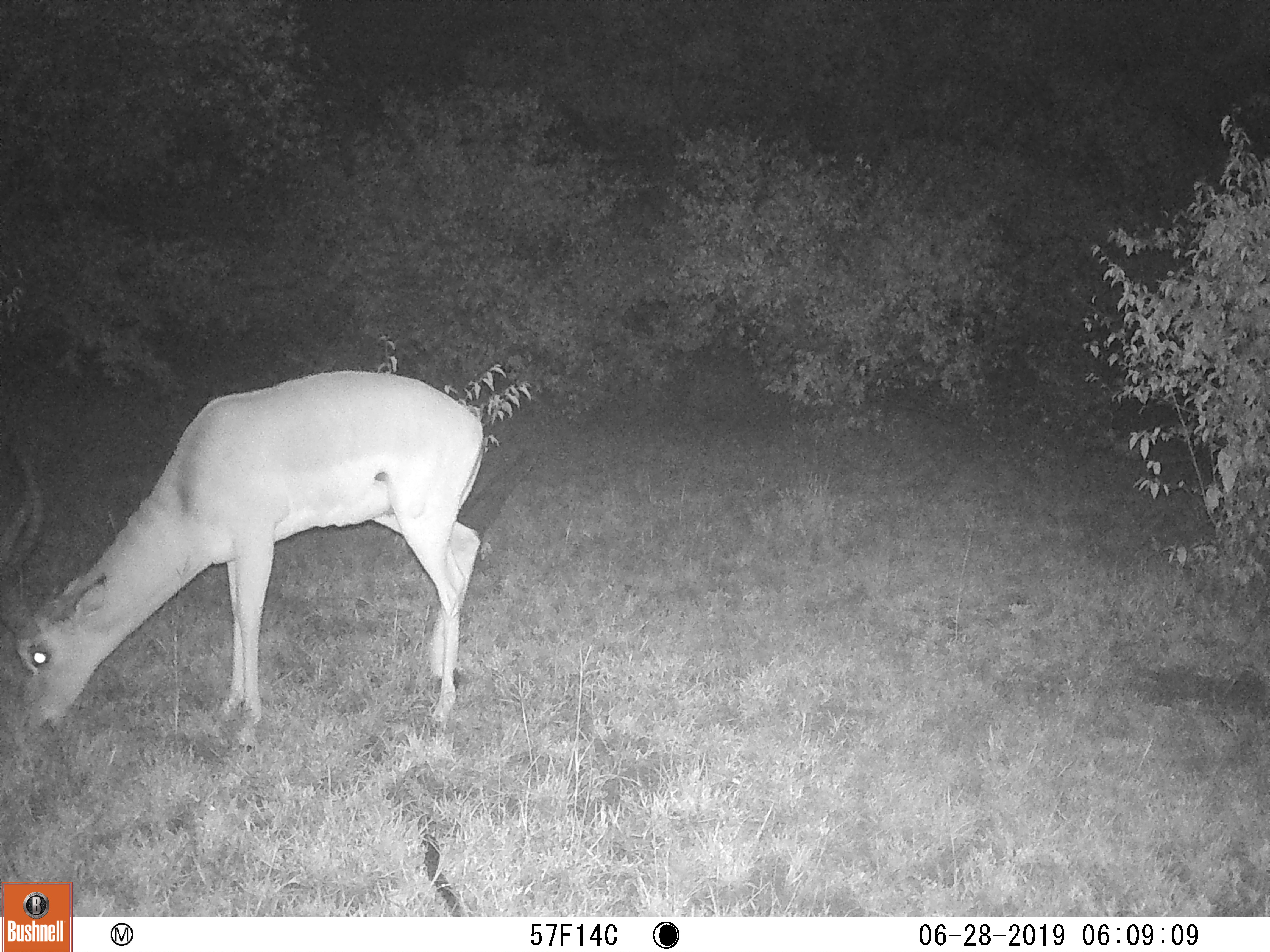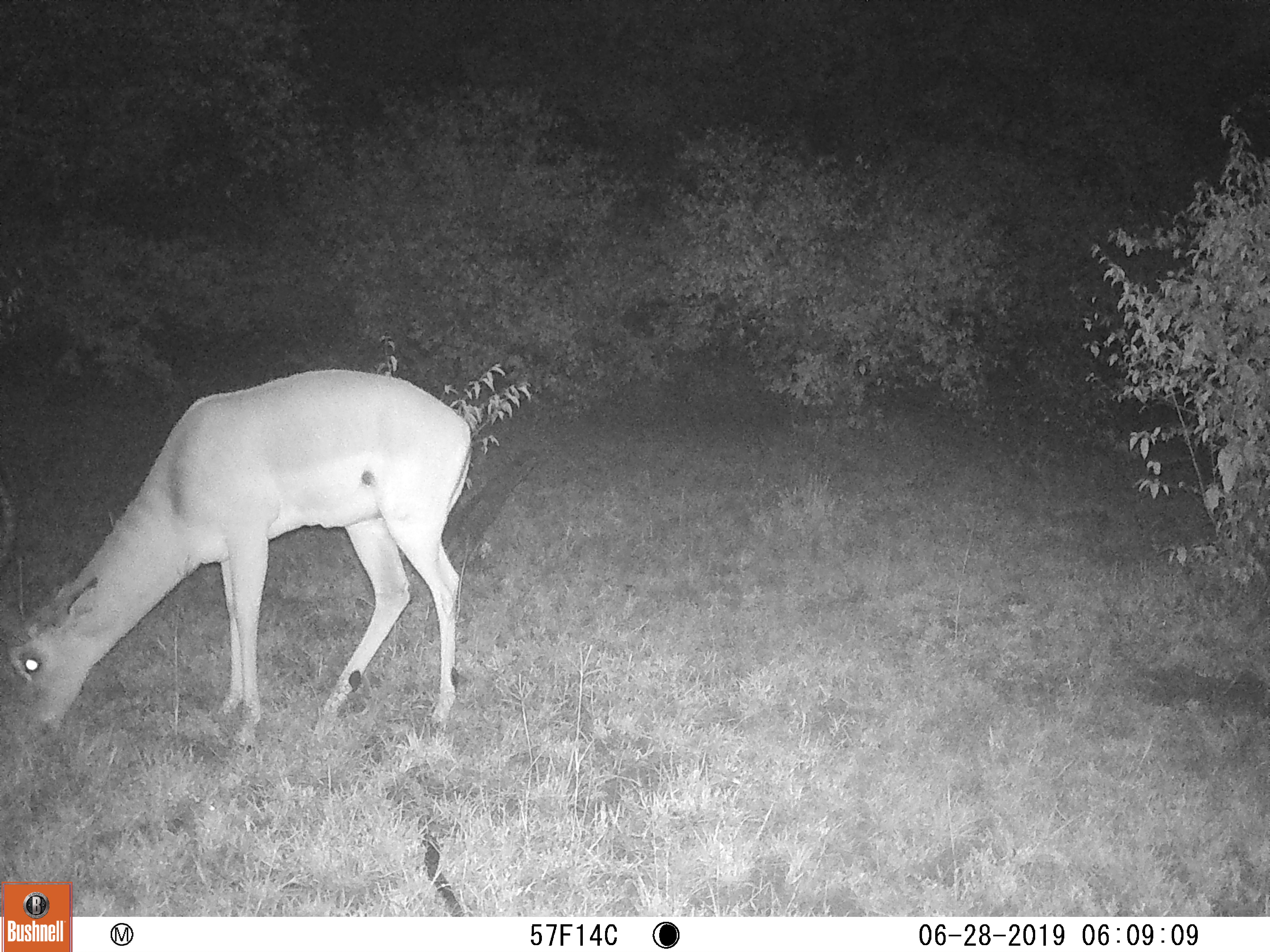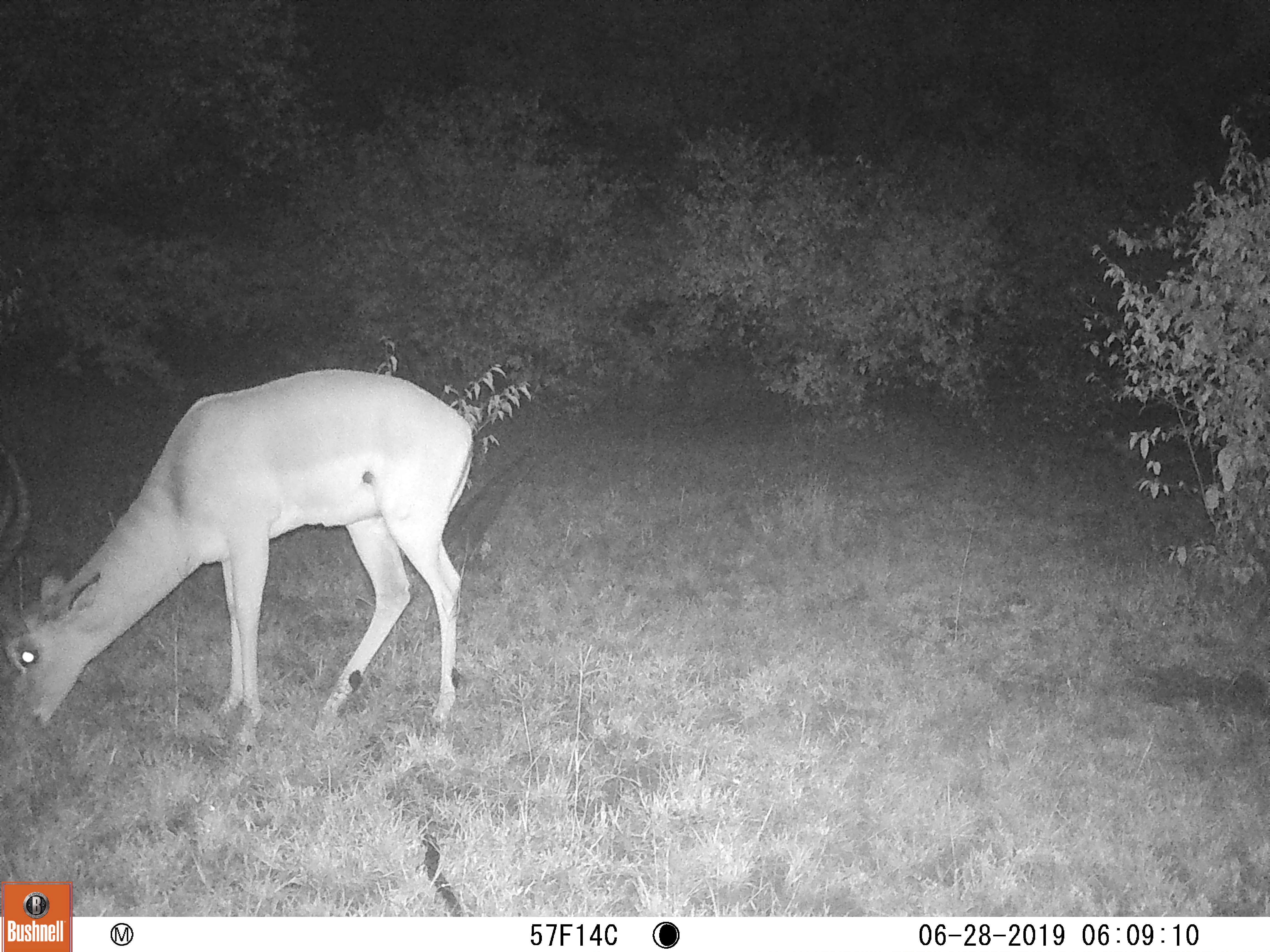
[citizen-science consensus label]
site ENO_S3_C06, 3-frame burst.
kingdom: Animalia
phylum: Chordata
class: Mammalia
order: Artiodactyla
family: Bovidae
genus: Aepyceros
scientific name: Aepyceros melampus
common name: impala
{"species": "impala (Aepyceros melampus)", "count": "1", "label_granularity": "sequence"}